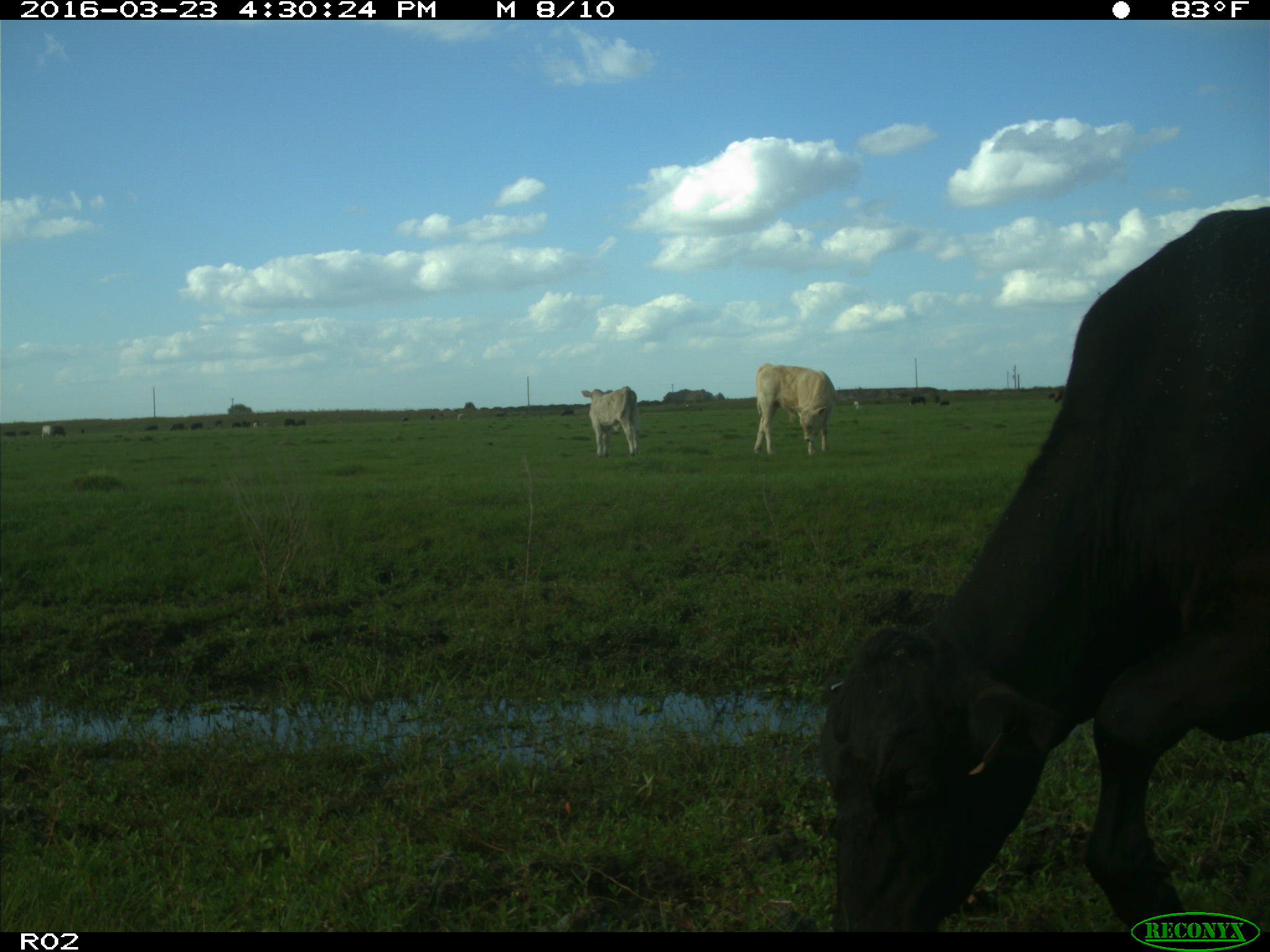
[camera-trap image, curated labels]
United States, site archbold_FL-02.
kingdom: Animalia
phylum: Chordata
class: Mammalia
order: Artiodactyla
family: Bovidae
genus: Bos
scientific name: Bos taurus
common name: domestic cow